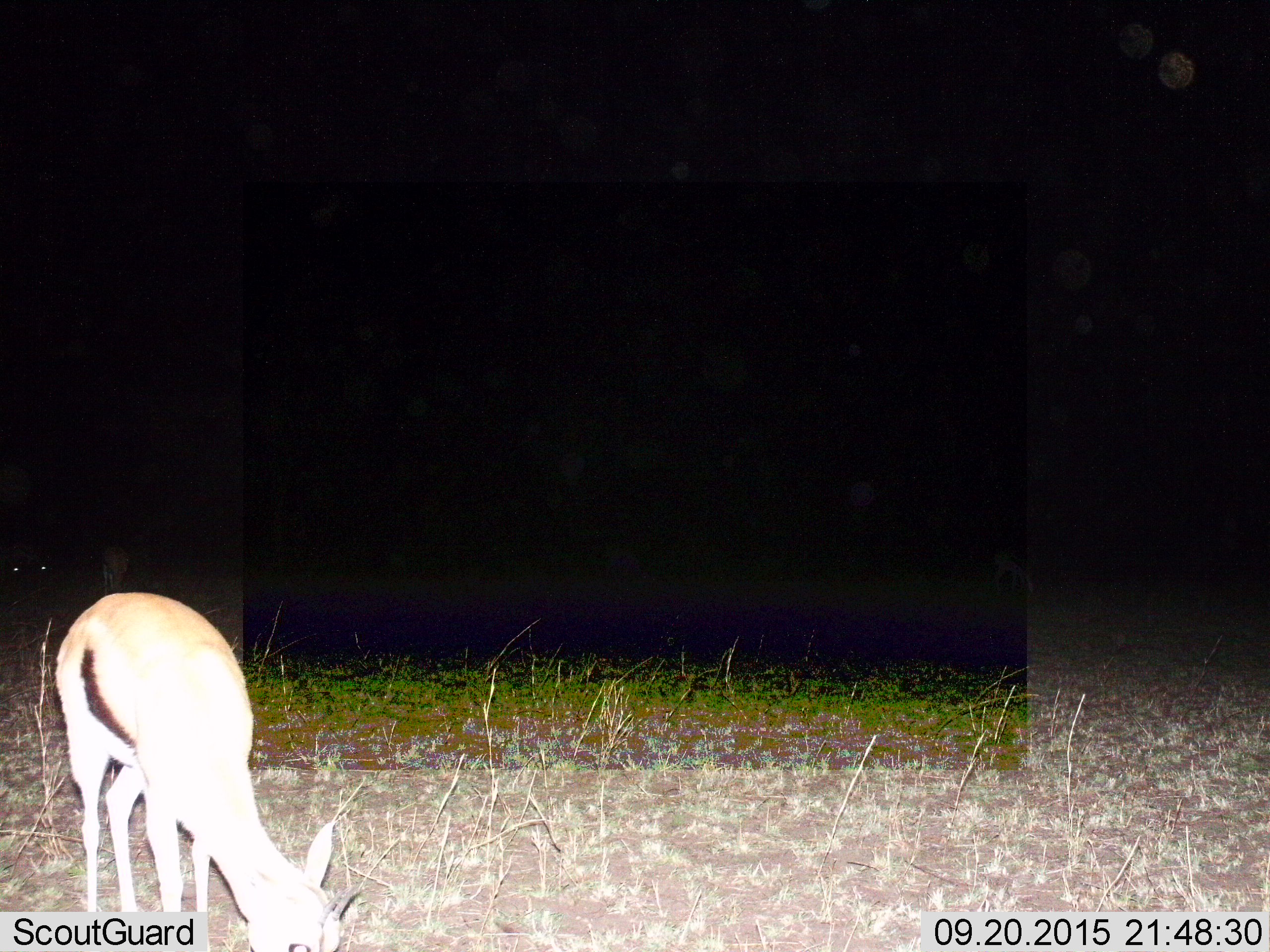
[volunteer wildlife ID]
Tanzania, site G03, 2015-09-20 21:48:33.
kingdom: Animalia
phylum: Chordata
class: Mammalia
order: Artiodactyla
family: Bovidae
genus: Eudorcas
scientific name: Eudorcas thomsonii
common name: thomson's gazelle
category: gazellethomsons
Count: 1.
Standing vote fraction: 41%.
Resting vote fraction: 0%.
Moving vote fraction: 12%.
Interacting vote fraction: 0%.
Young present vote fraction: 0%.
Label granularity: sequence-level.